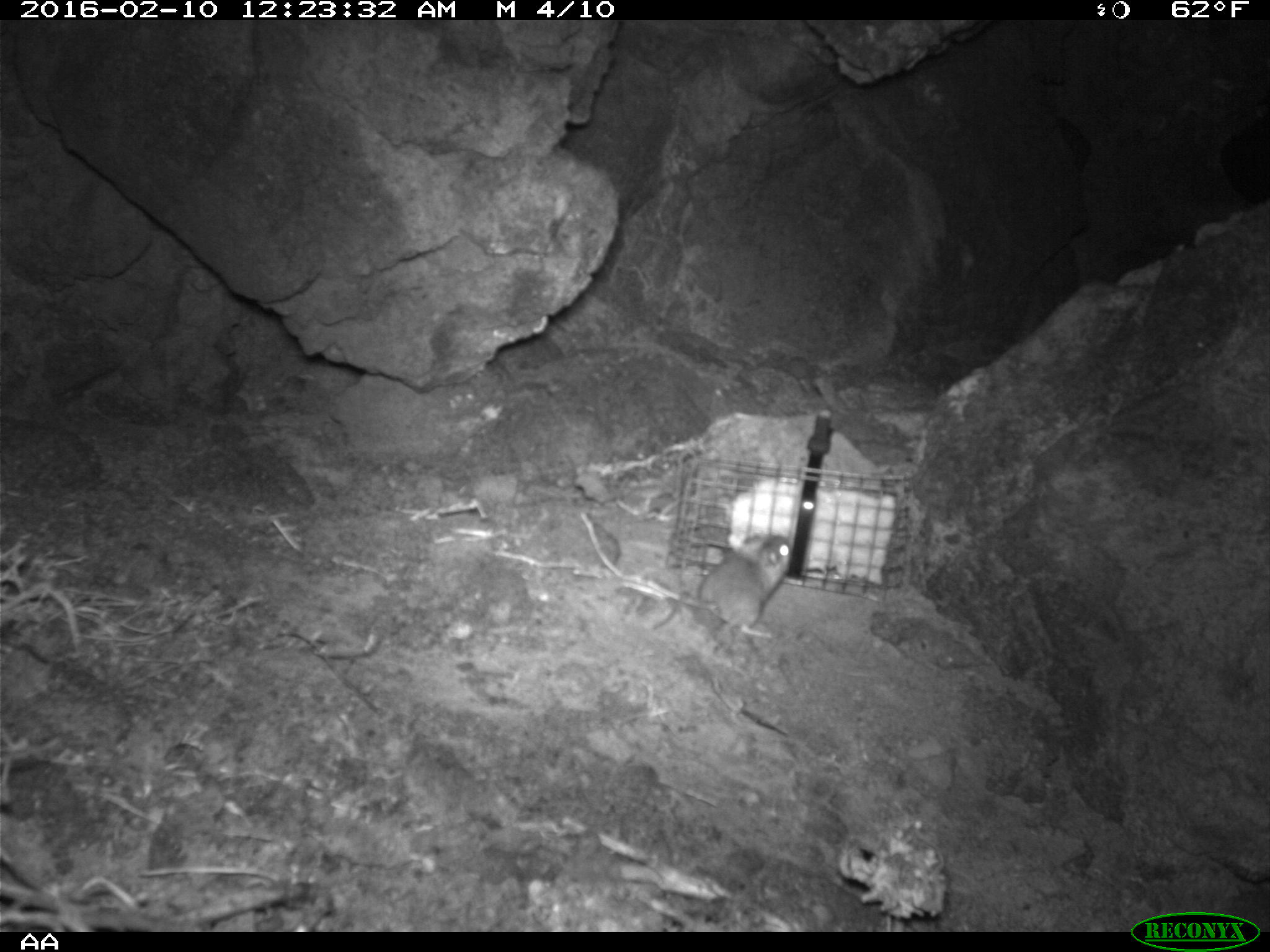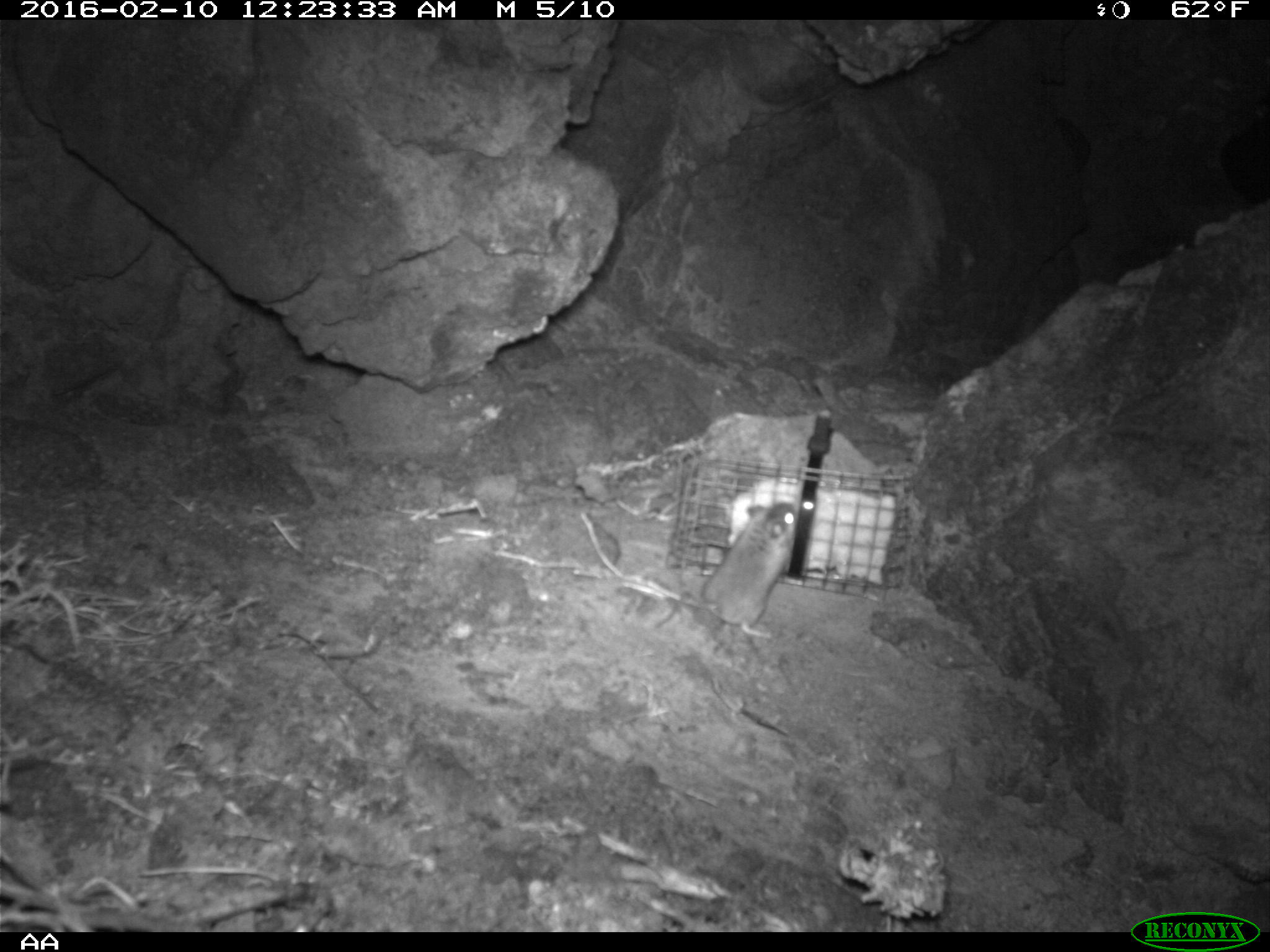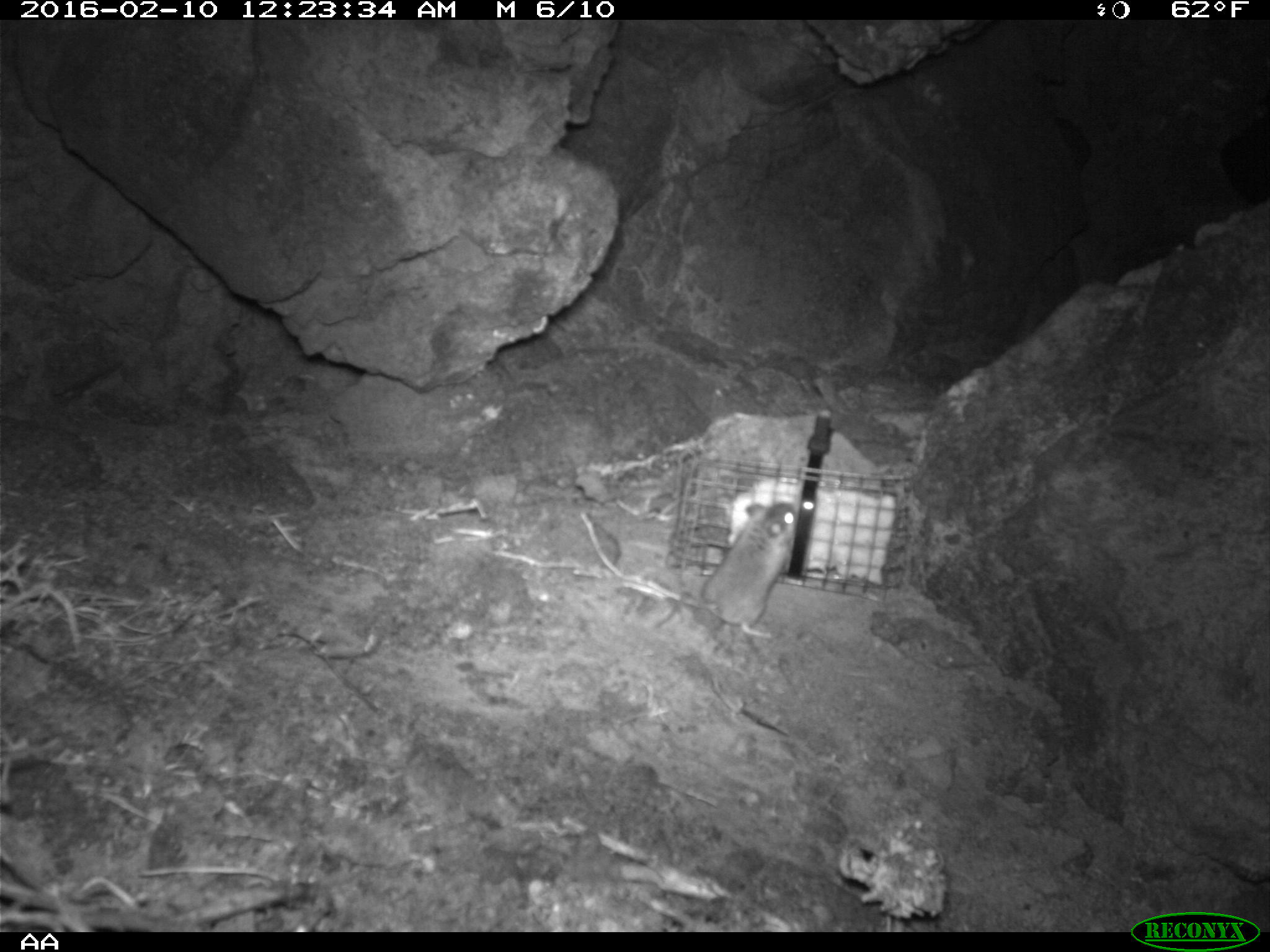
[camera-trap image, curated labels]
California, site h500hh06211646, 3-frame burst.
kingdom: Animalia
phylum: Chordata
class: Mammalia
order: Rodentia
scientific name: Rodentia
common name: rodent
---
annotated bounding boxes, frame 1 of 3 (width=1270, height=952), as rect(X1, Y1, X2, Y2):
rodent: rect(695, 530, 793, 640)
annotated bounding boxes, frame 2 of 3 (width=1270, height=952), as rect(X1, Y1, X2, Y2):
rodent: rect(651, 500, 797, 642)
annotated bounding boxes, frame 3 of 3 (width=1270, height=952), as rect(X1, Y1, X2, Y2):
rodent: rect(655, 503, 799, 638)